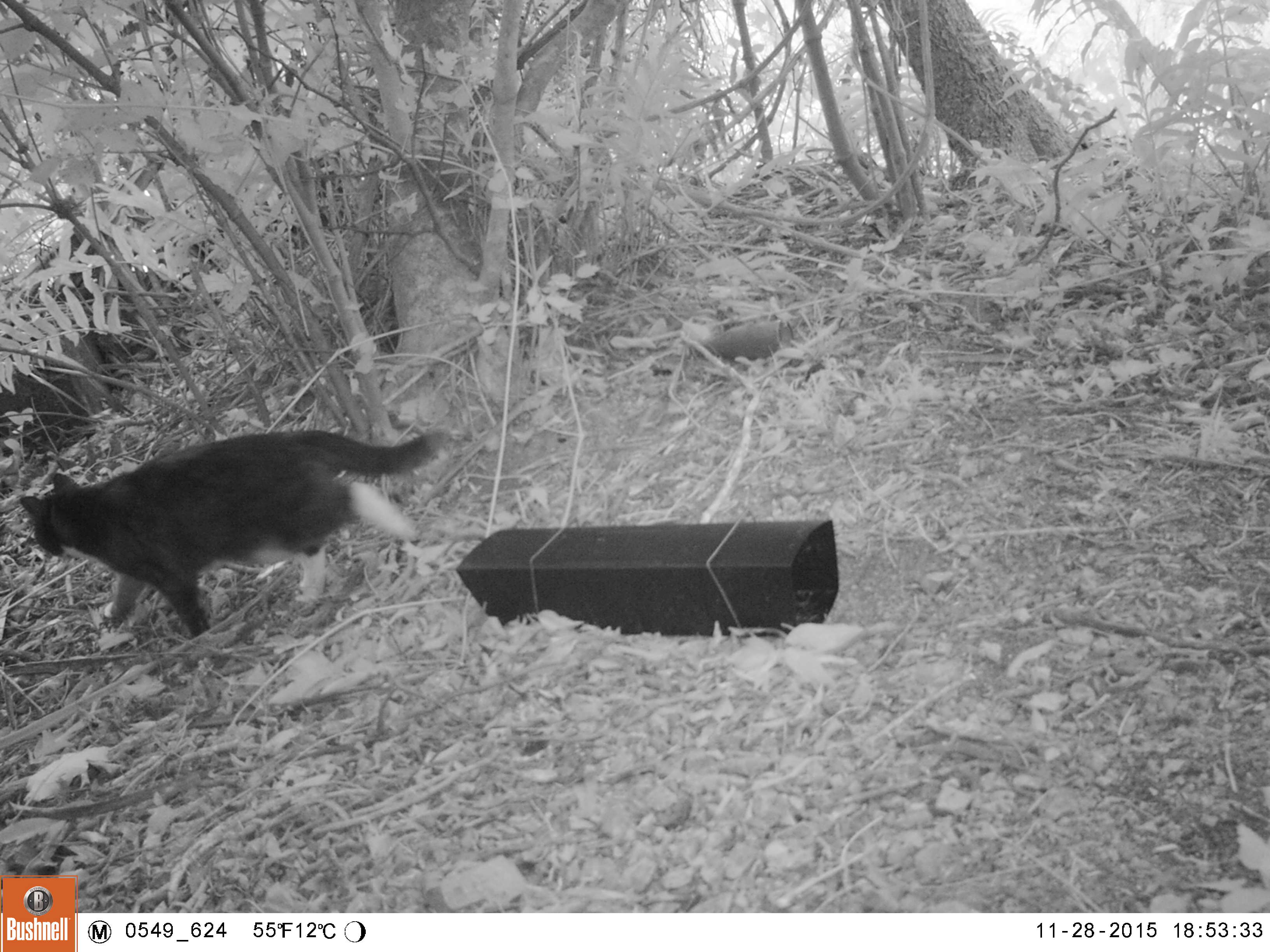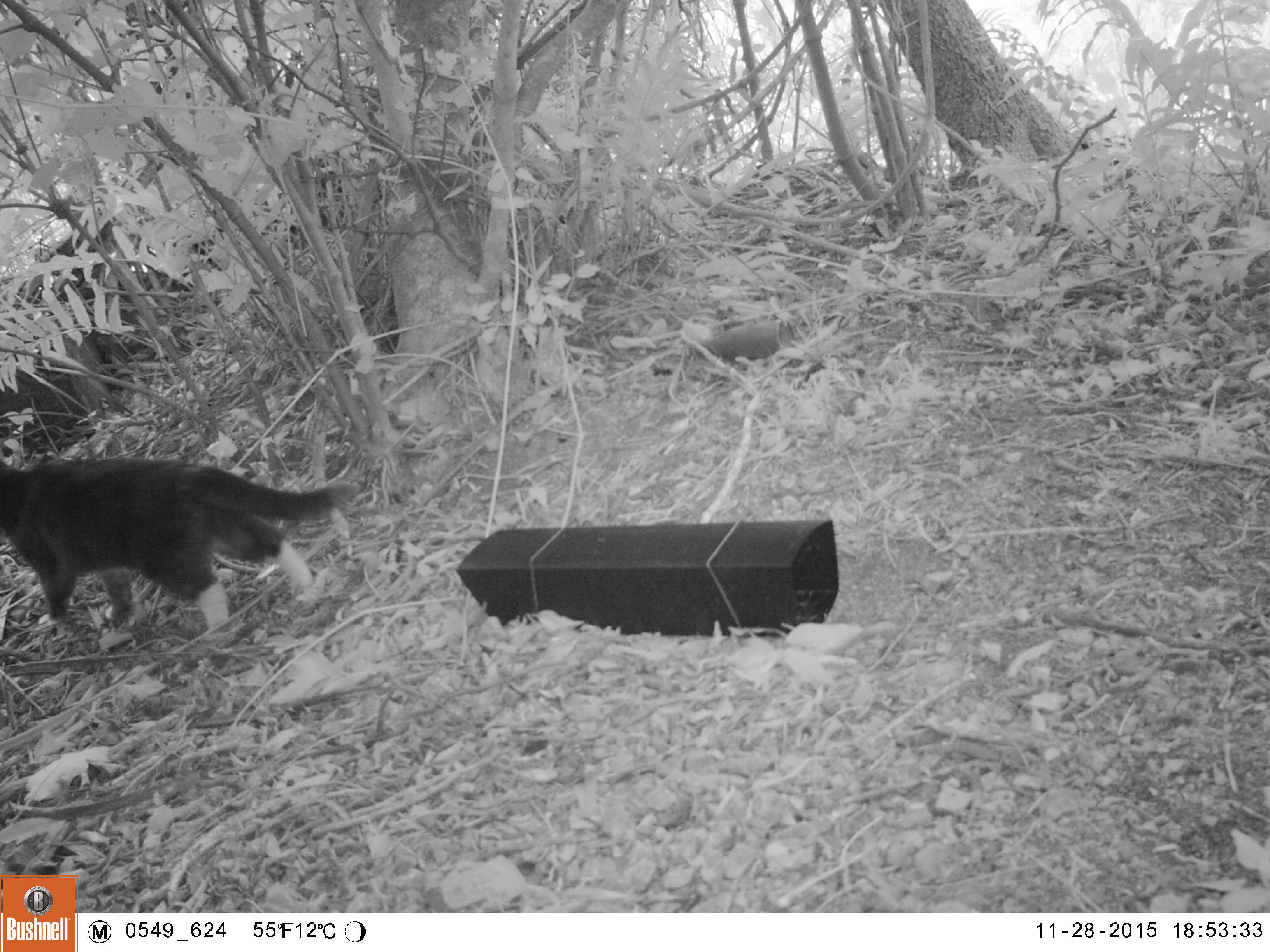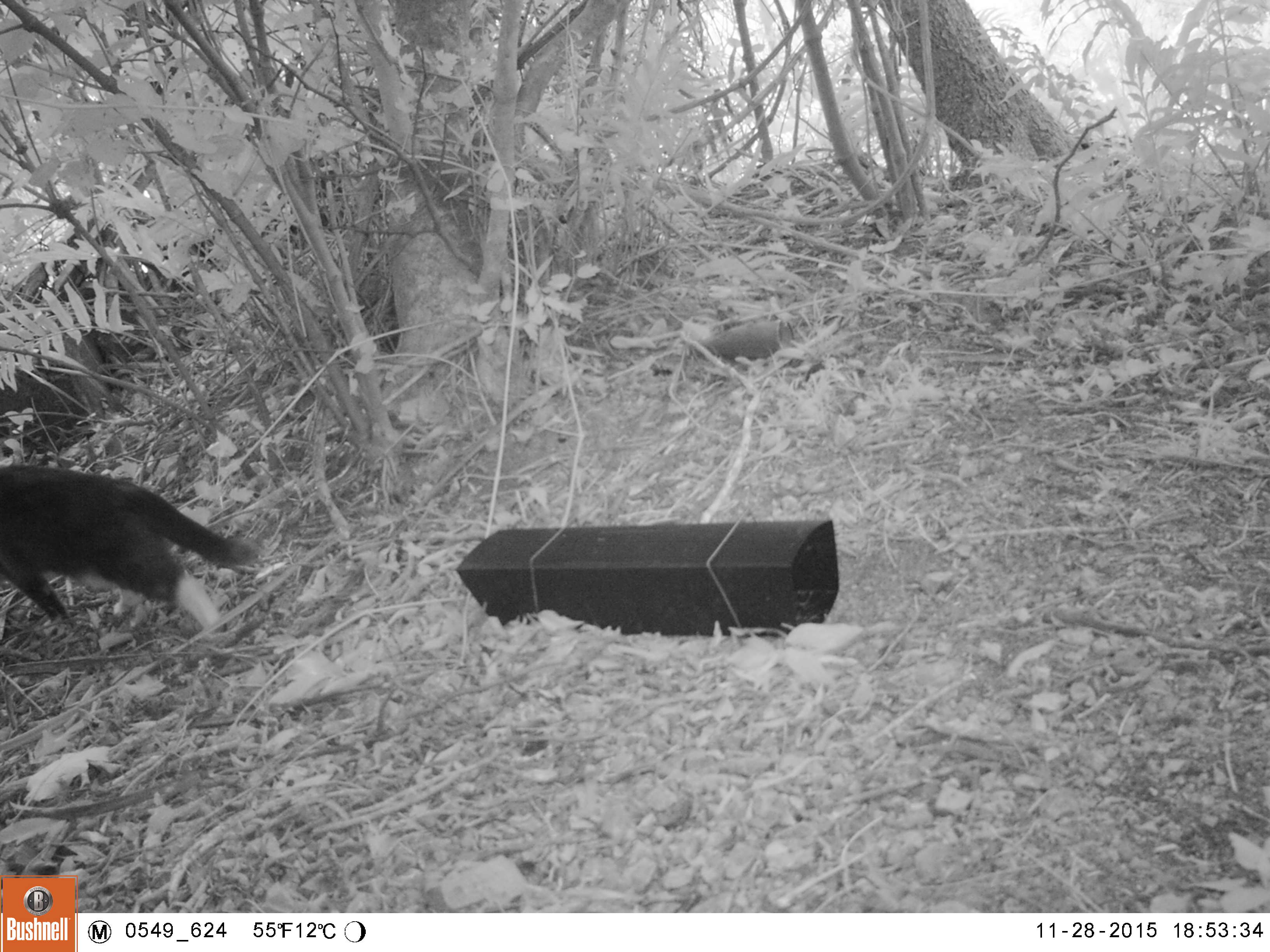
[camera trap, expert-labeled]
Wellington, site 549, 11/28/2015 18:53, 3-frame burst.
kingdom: Animalia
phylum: Chordata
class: Mammalia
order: Carnivora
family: Felidae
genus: Felis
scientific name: Felis catus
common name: cat